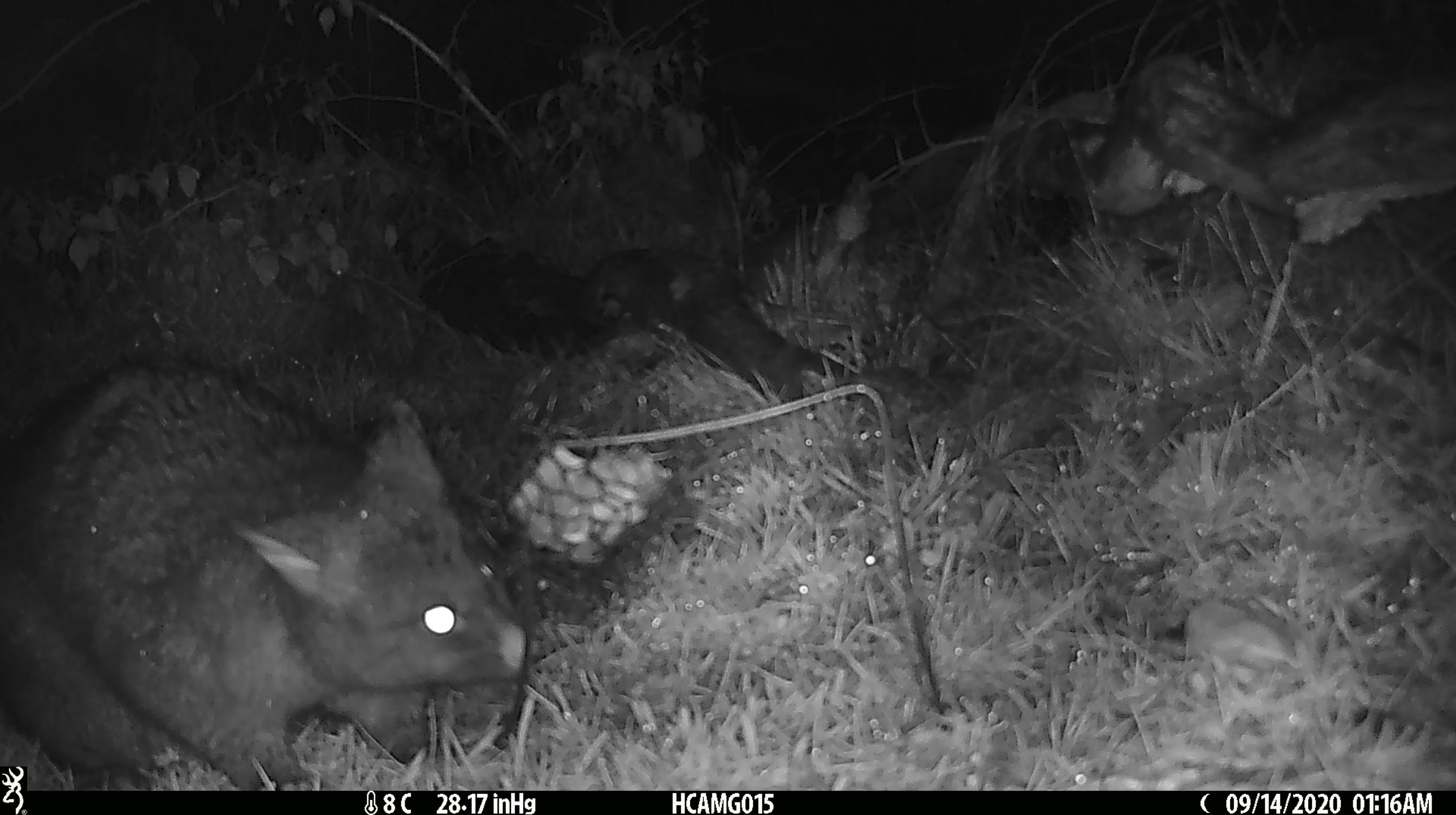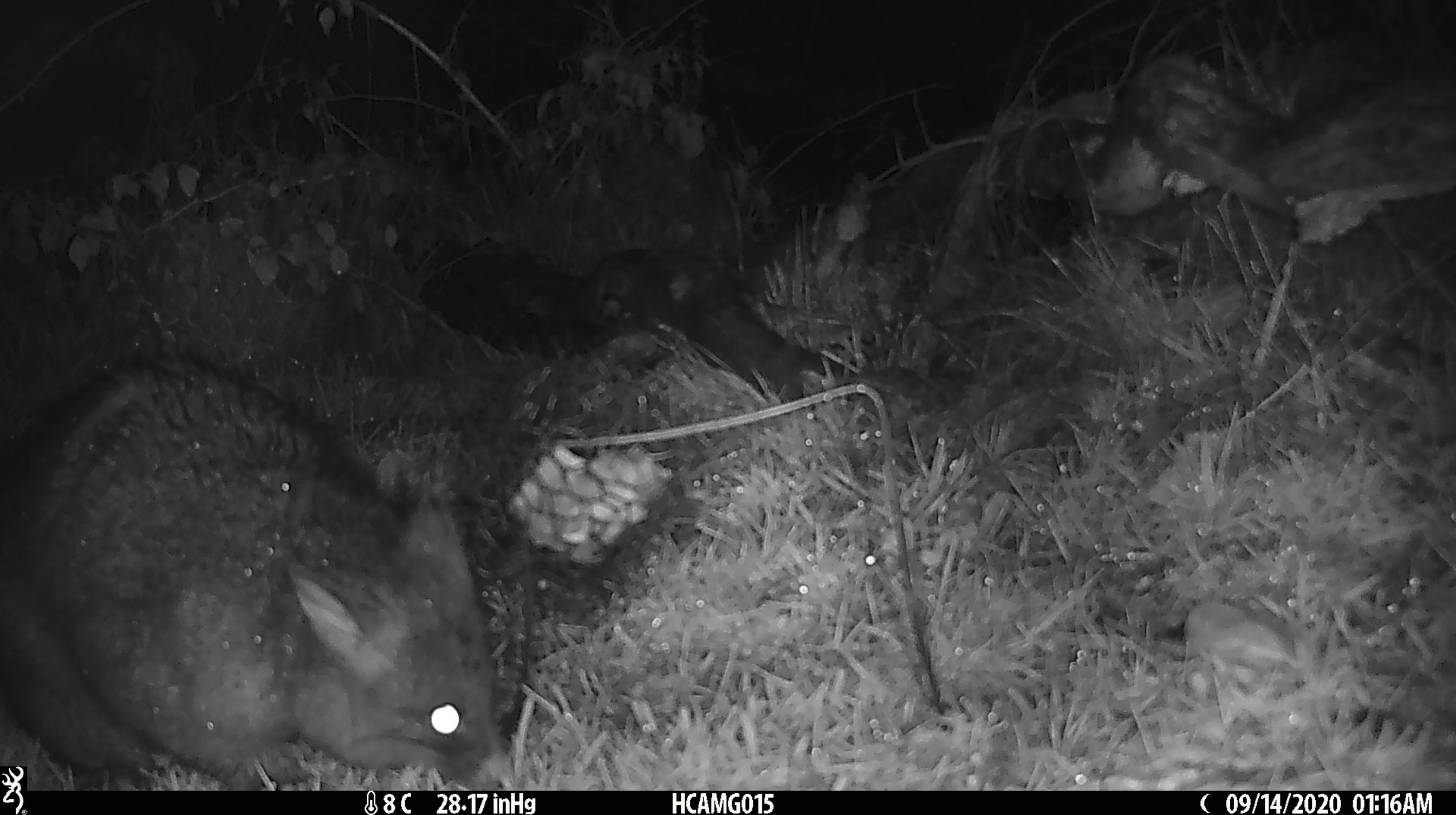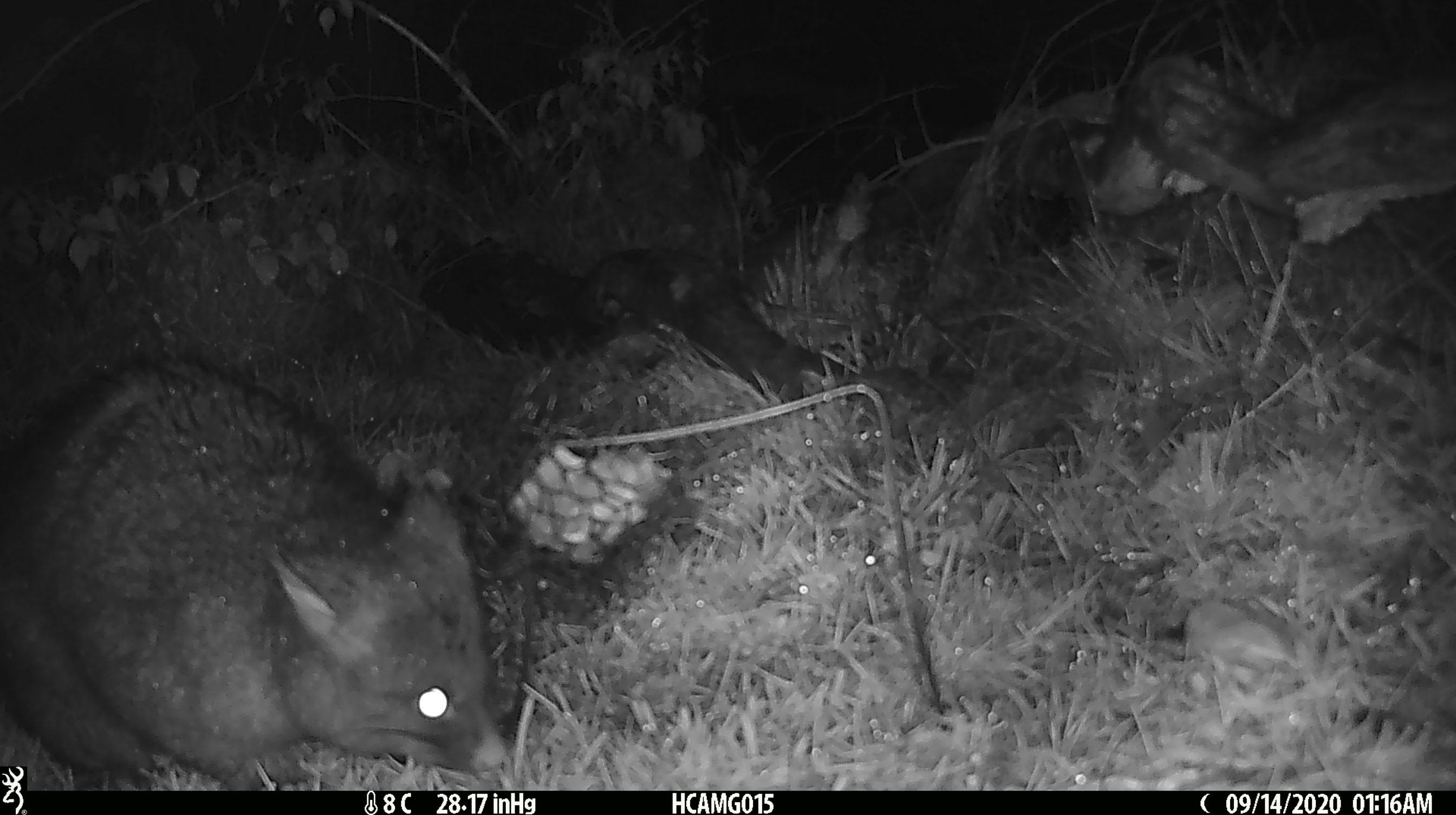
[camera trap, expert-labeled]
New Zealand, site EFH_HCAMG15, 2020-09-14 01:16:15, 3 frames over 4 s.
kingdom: Animalia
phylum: Chordata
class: Mammalia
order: Diprotodontia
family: Phalangeridae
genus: Trichosurus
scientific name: Trichosurus vulpecula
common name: common brushtail possum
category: possum